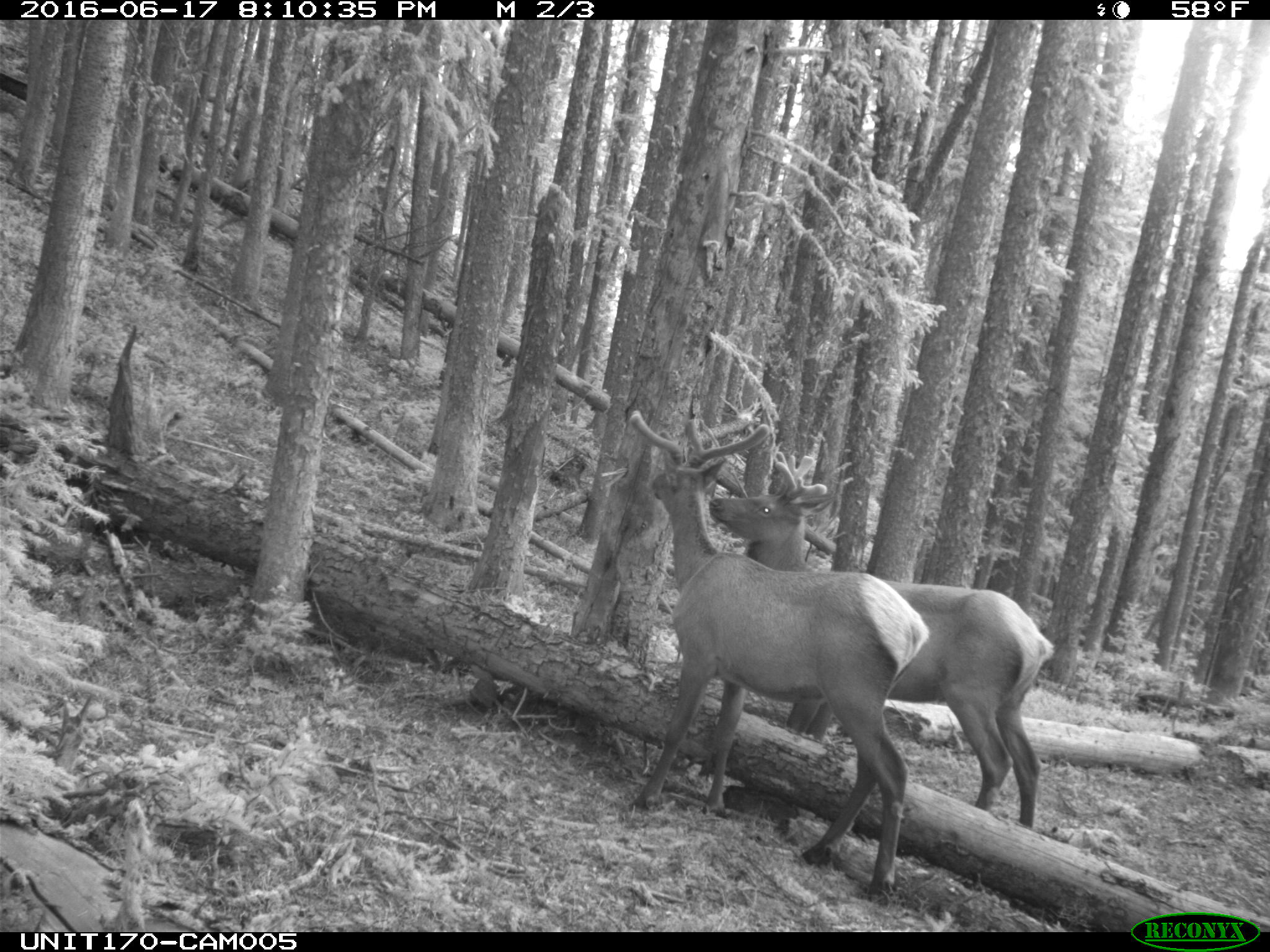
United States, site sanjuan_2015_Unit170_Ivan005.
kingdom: Animalia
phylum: Chordata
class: Mammalia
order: Artiodactyla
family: Cervidae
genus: Cervus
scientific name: Cervus elaphus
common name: red deer